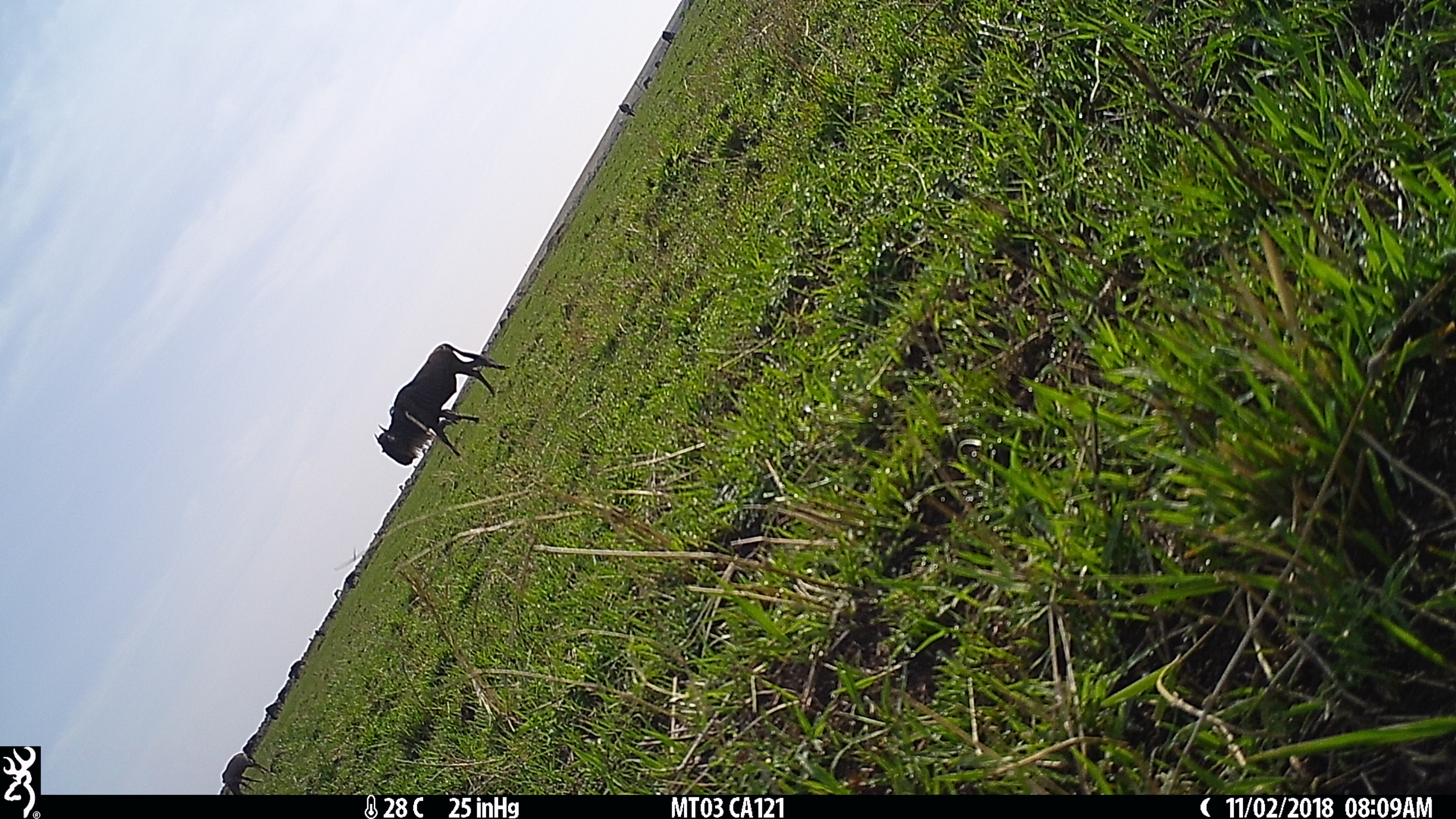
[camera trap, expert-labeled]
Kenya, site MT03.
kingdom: Animalia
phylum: Chordata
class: Mammalia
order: Artiodactyla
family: Bovidae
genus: Connochaetes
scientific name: Connochaetes taurinus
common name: blue wildebeest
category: wildebeest